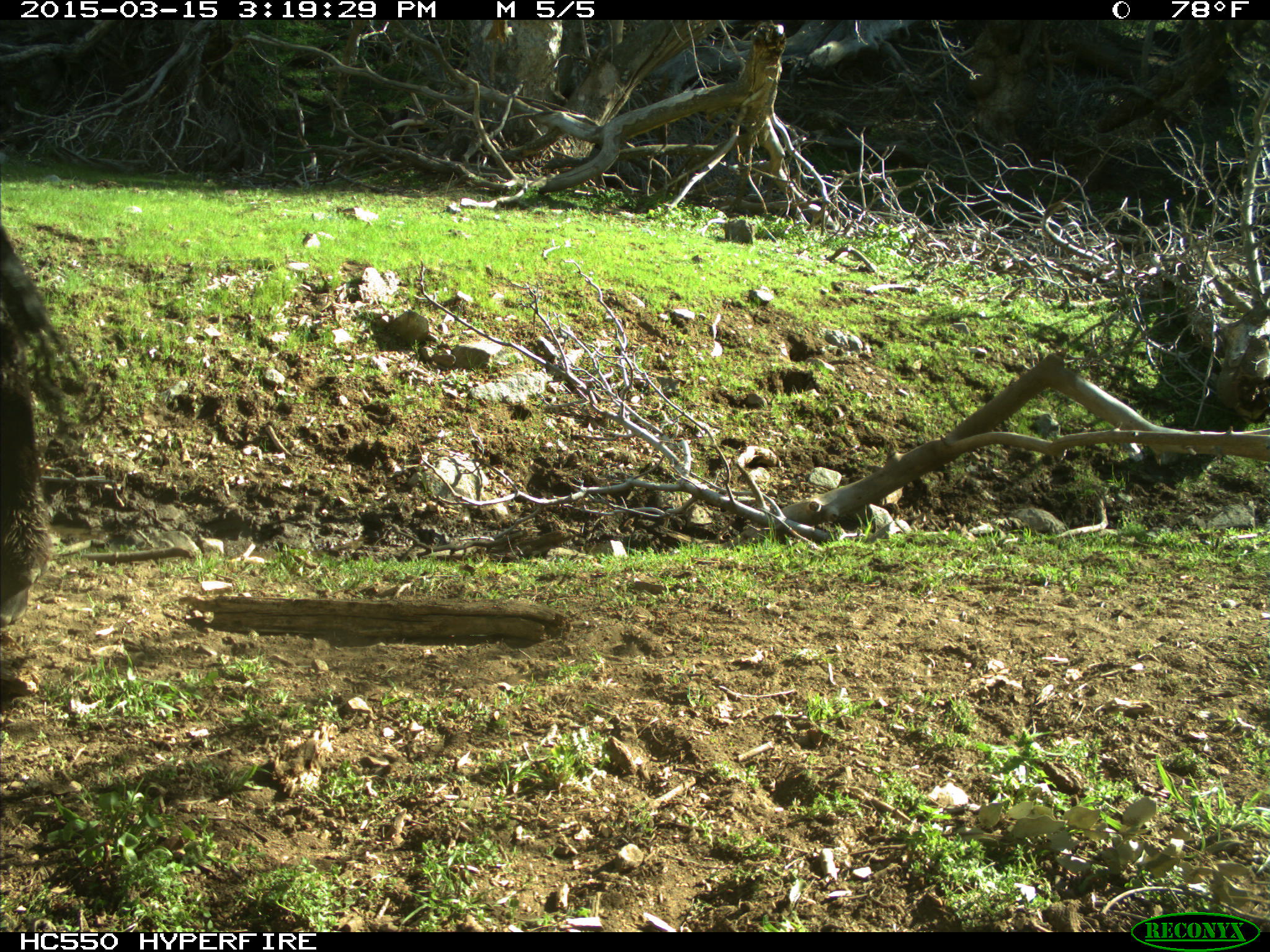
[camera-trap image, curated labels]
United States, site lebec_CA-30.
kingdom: Animalia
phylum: Chordata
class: Mammalia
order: Artiodactyla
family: Bovidae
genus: Bos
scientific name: Bos taurus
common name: domestic cow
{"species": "Bos taurus (domestic cow)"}